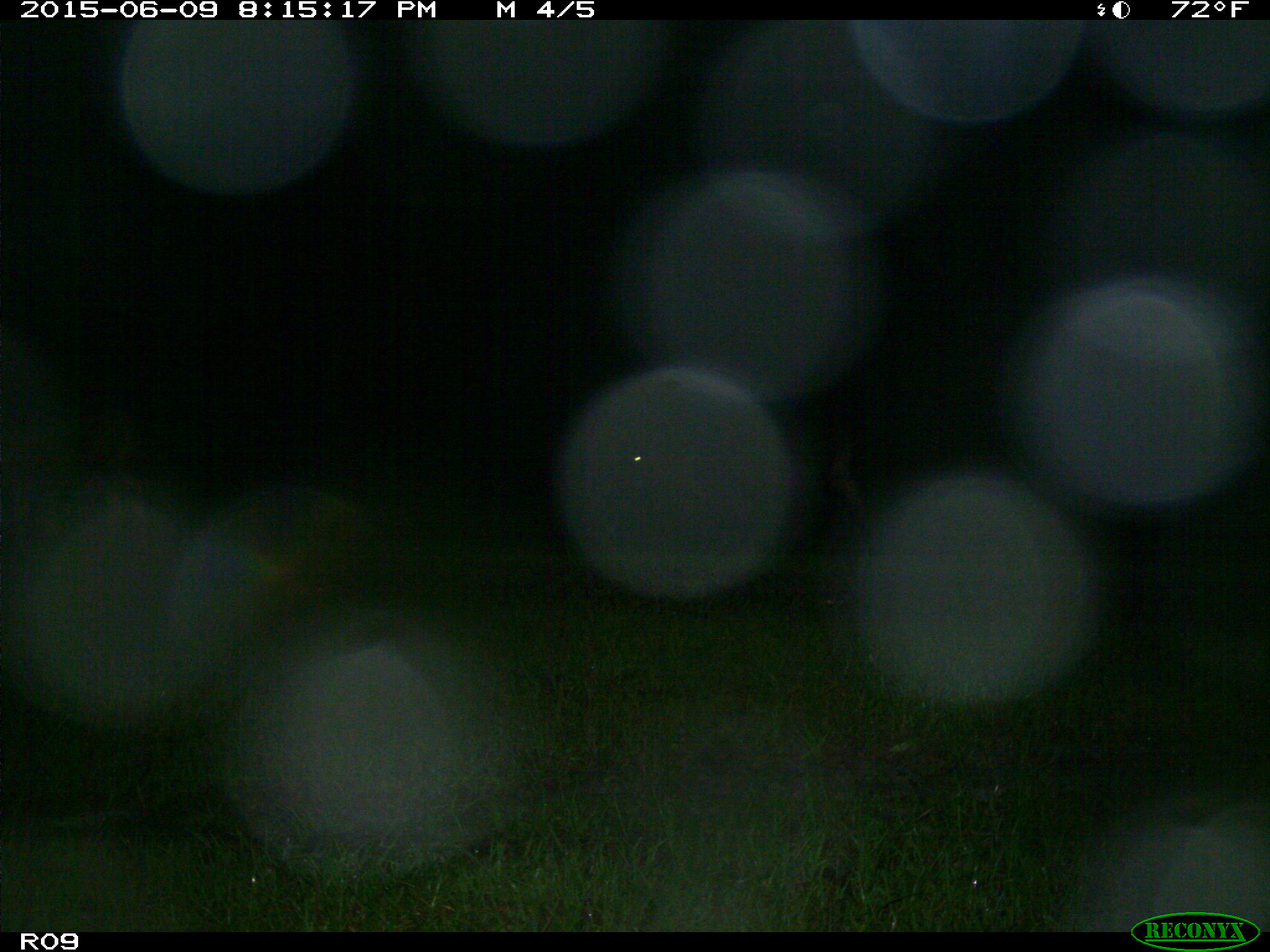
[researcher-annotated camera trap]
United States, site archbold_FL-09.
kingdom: Animalia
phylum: Chordata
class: Mammalia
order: Artiodactyla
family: Bovidae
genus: Bos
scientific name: Bos taurus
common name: domestic cow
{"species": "Bos taurus (domestic cow)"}